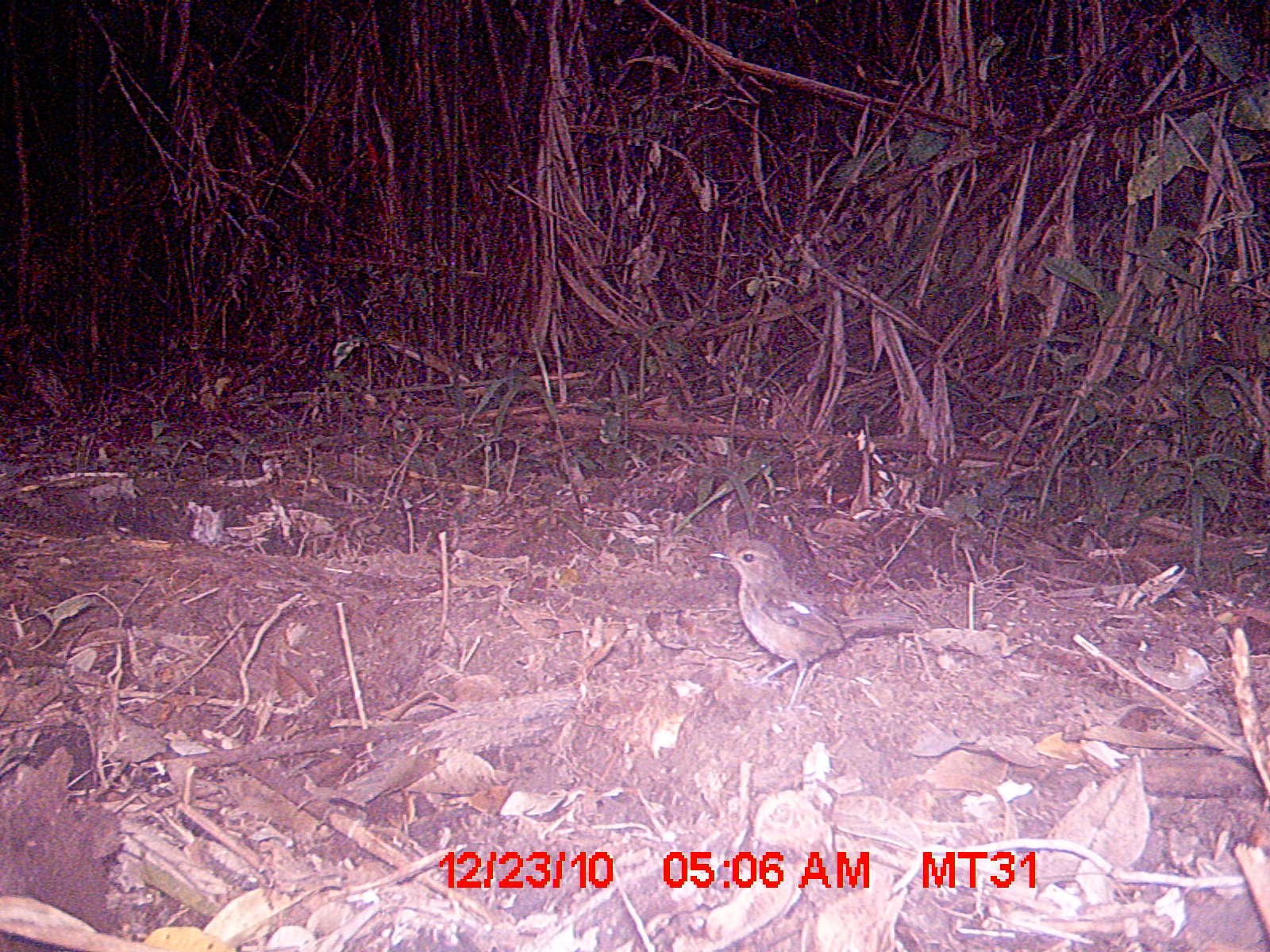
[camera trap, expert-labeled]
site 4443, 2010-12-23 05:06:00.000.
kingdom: Animalia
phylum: Chordata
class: Aves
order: Passeriformes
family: Cisticolidae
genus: Cisticola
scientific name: Cisticola cherina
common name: madagascar cisticola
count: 1